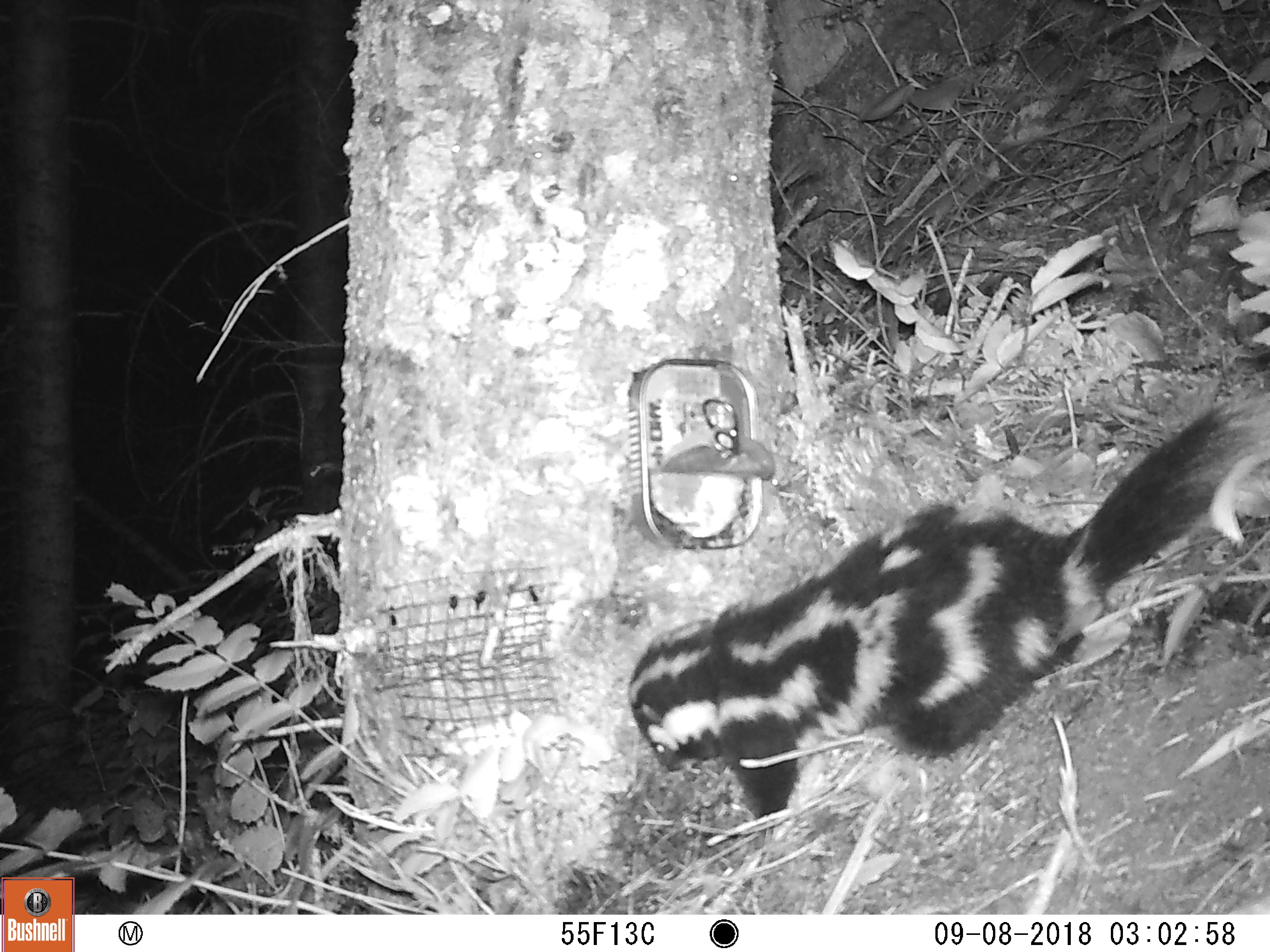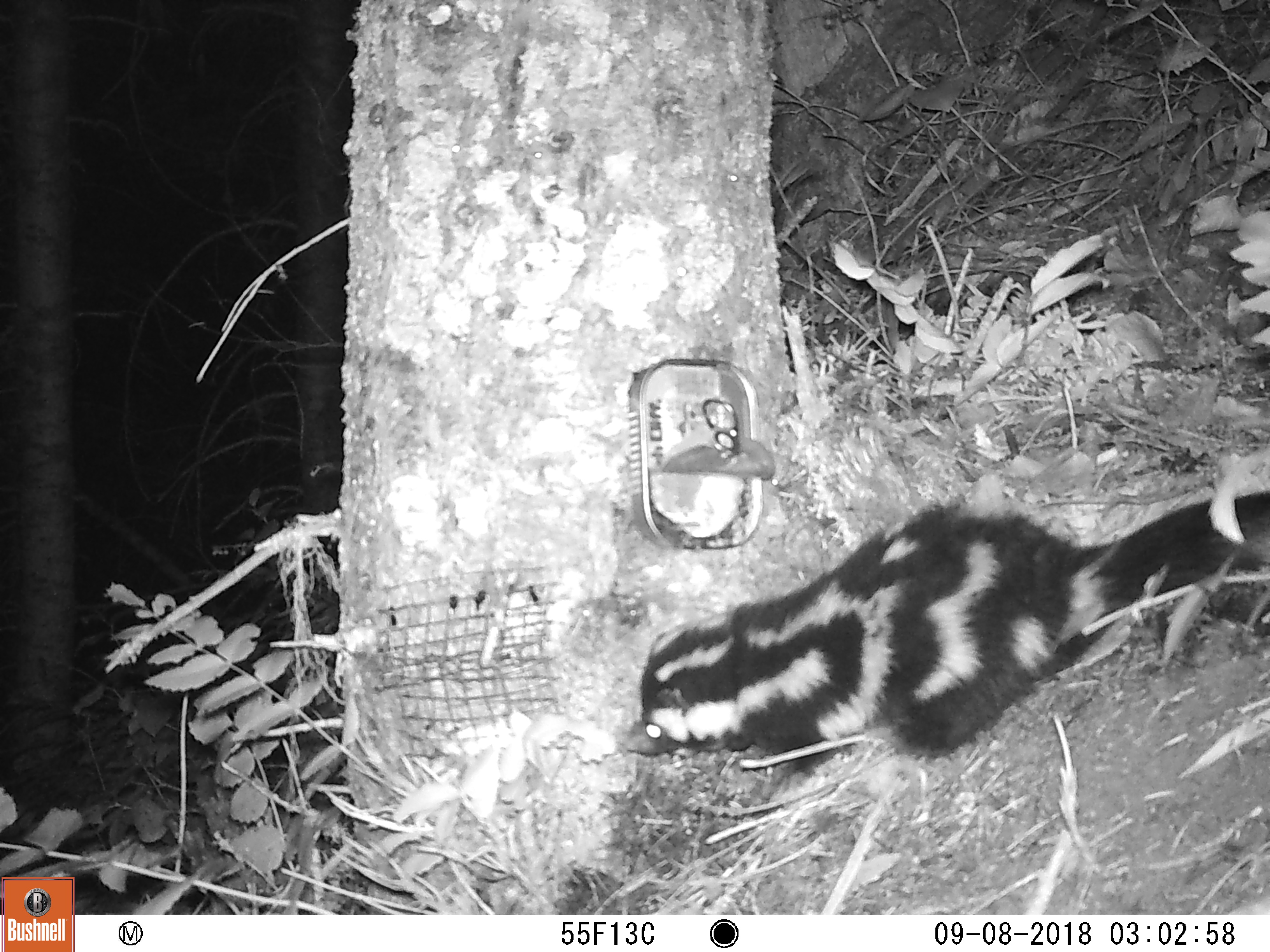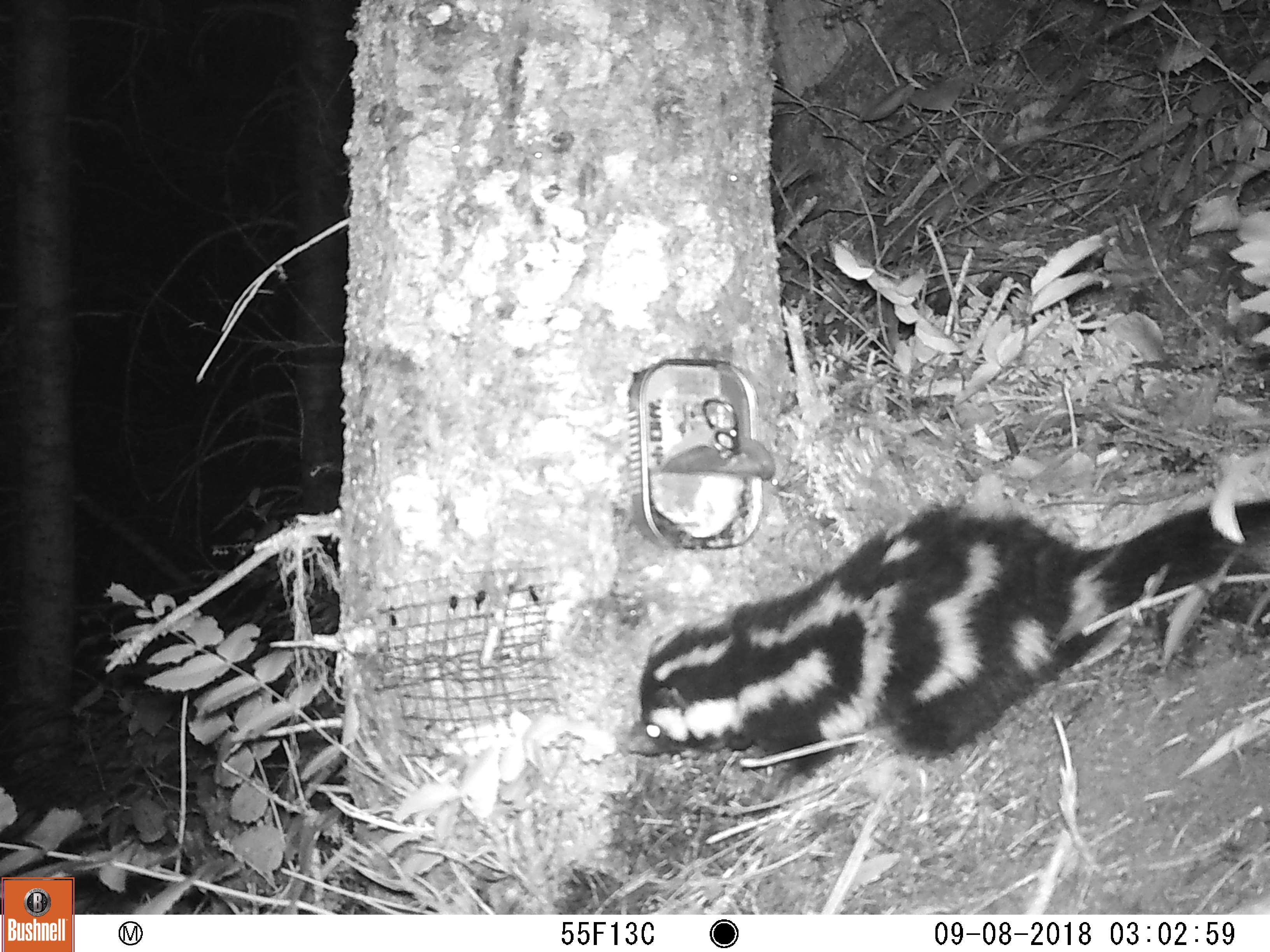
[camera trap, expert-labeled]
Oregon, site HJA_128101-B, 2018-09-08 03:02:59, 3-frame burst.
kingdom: Animalia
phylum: Chordata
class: Mammalia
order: Carnivora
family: Mephitidae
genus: Spilogale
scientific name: Spilogale gracilis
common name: western spotted skunk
Western spotted skunk (Spilogale gracilis).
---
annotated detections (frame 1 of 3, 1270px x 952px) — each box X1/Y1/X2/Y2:
western spotted skunk: 629/346/1263/866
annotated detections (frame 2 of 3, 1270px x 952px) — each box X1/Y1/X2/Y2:
western spotted skunk: 587/455/1263/809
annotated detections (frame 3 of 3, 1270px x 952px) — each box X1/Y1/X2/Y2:
western spotted skunk: 612/463/1263/803